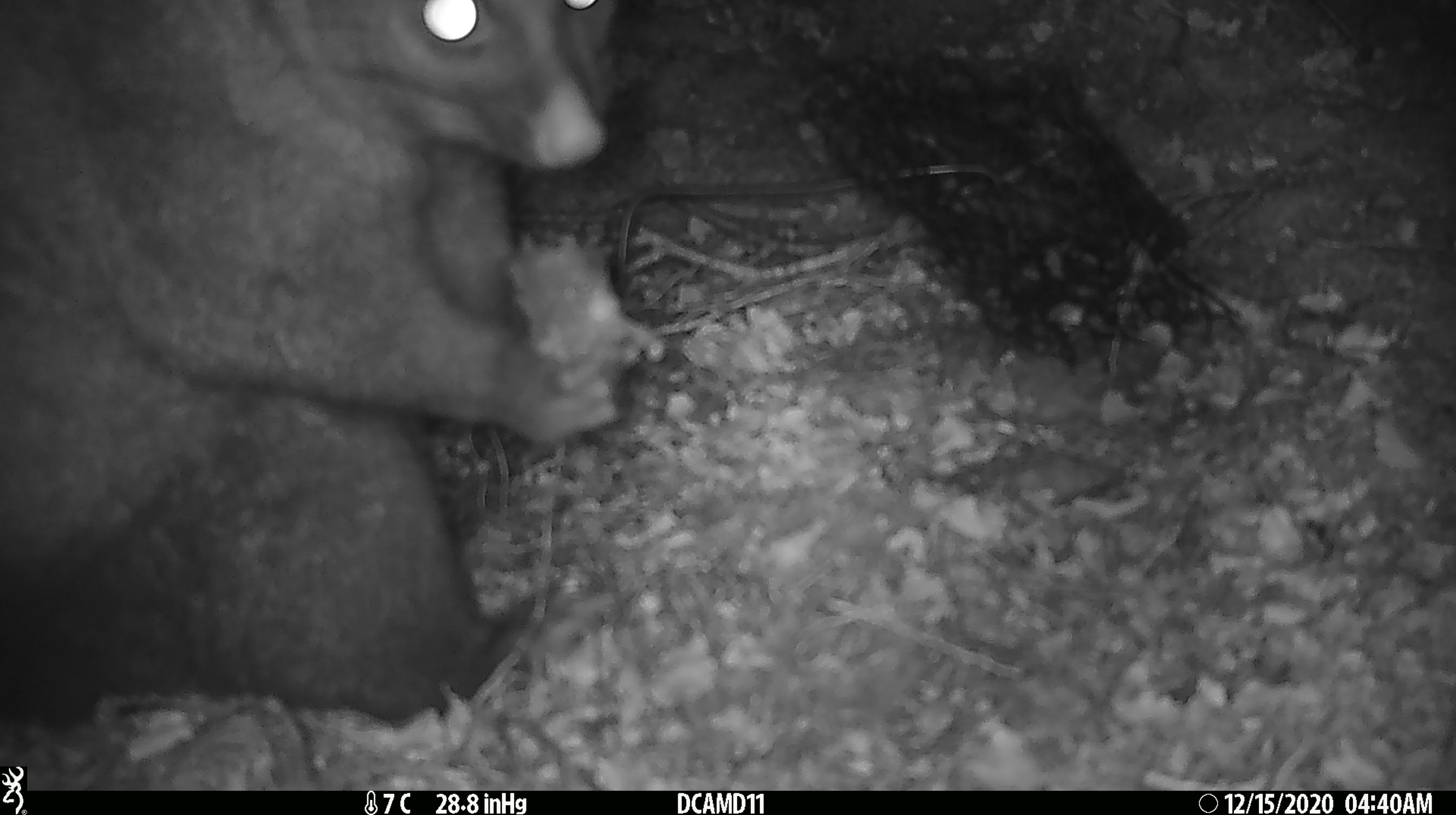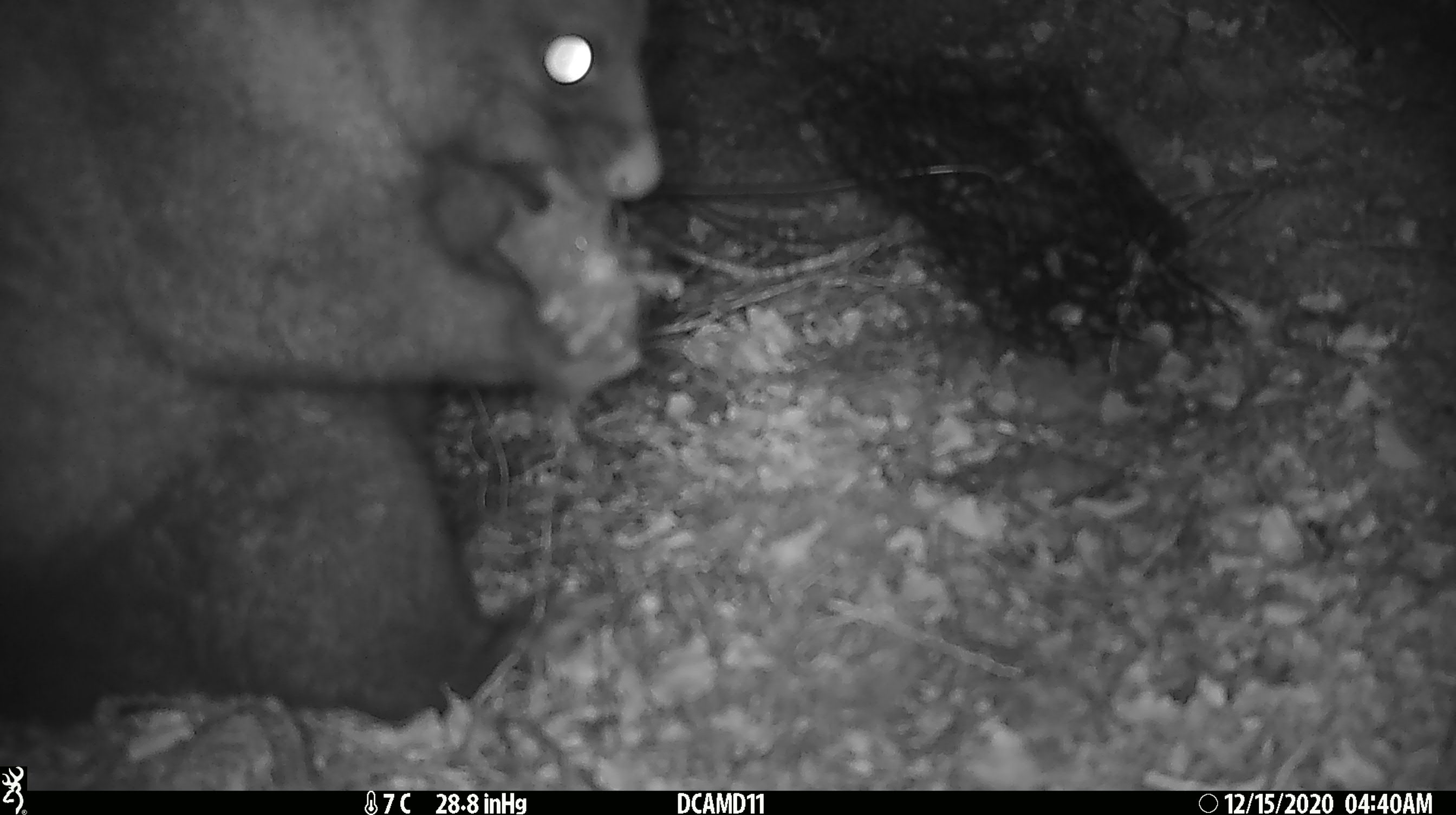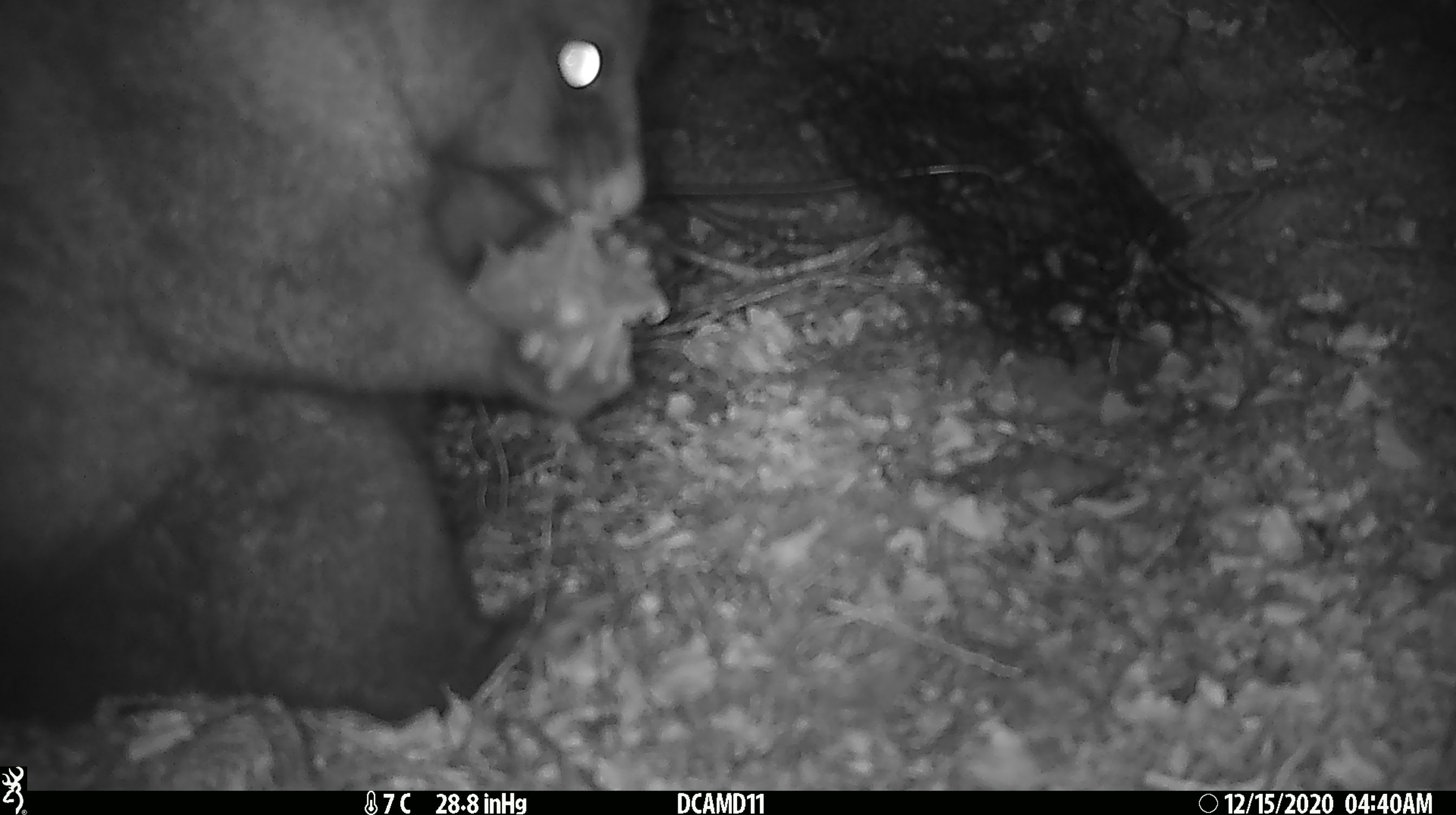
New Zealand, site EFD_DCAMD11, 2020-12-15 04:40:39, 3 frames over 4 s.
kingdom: Animalia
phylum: Chordata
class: Mammalia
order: Diprotodontia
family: Phalangeridae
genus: Trichosurus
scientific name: Trichosurus vulpecula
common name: common brushtail possum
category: possum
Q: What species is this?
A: Possum (common brushtail possum) (Trichosurus vulpecula).